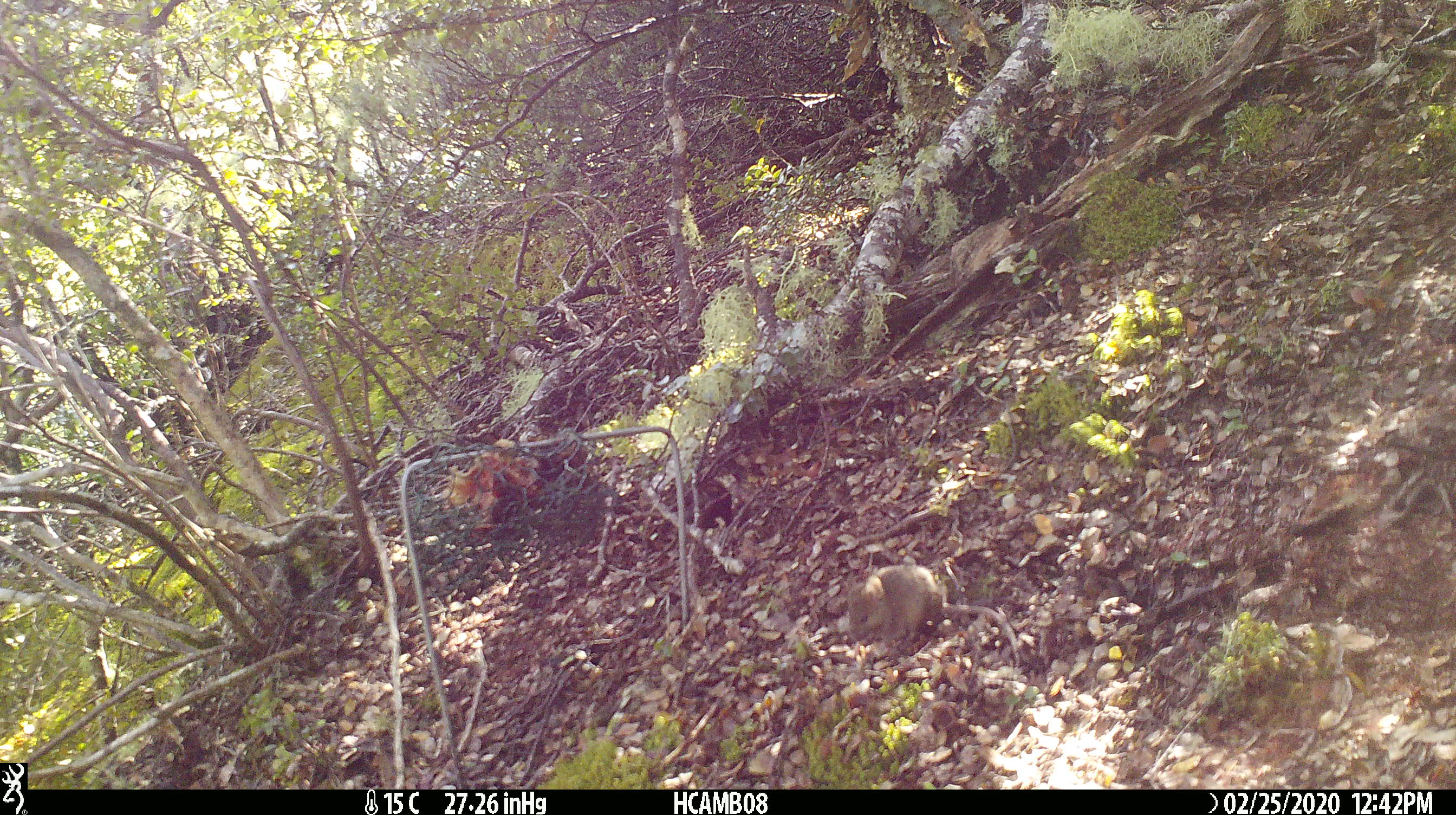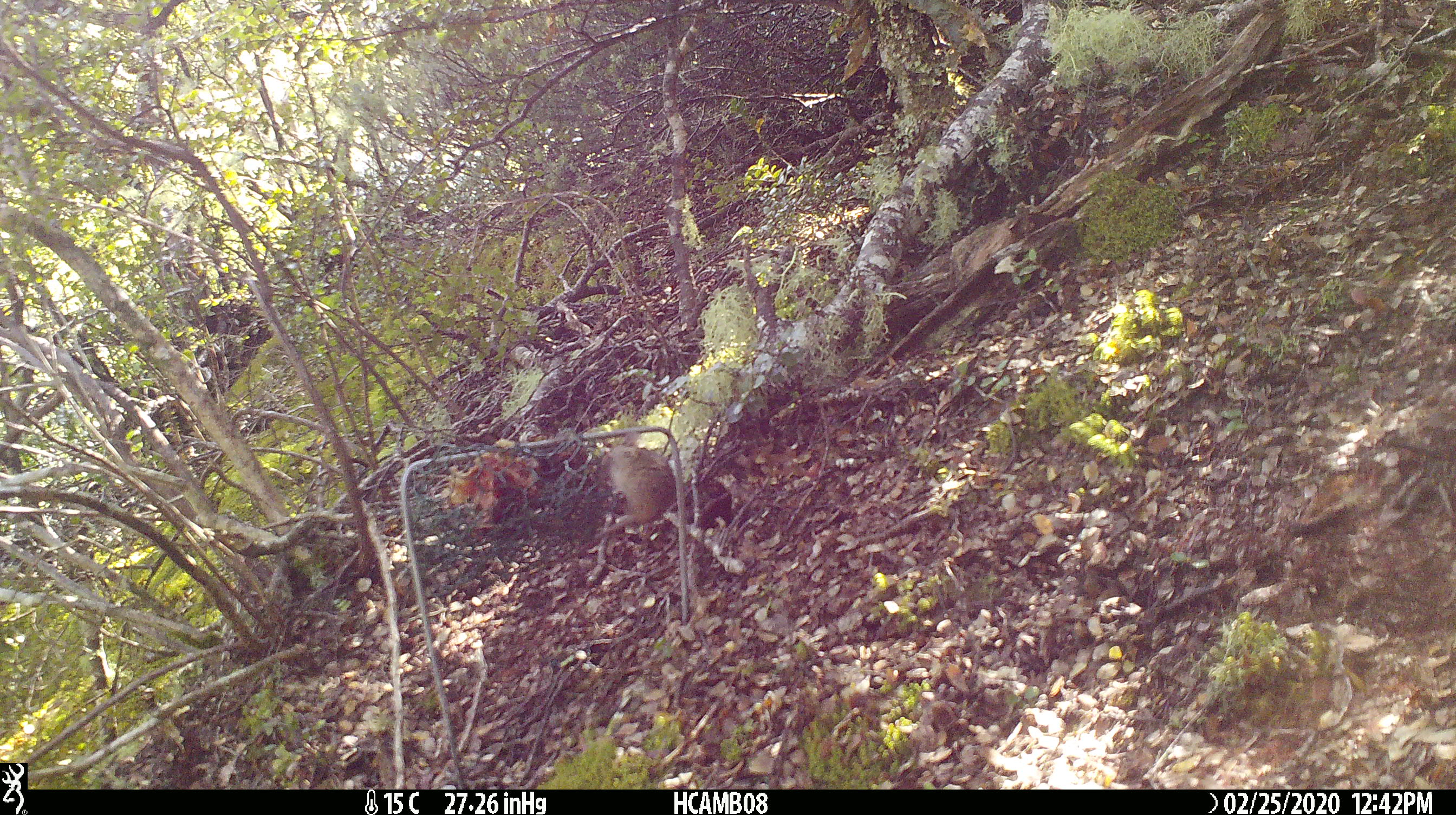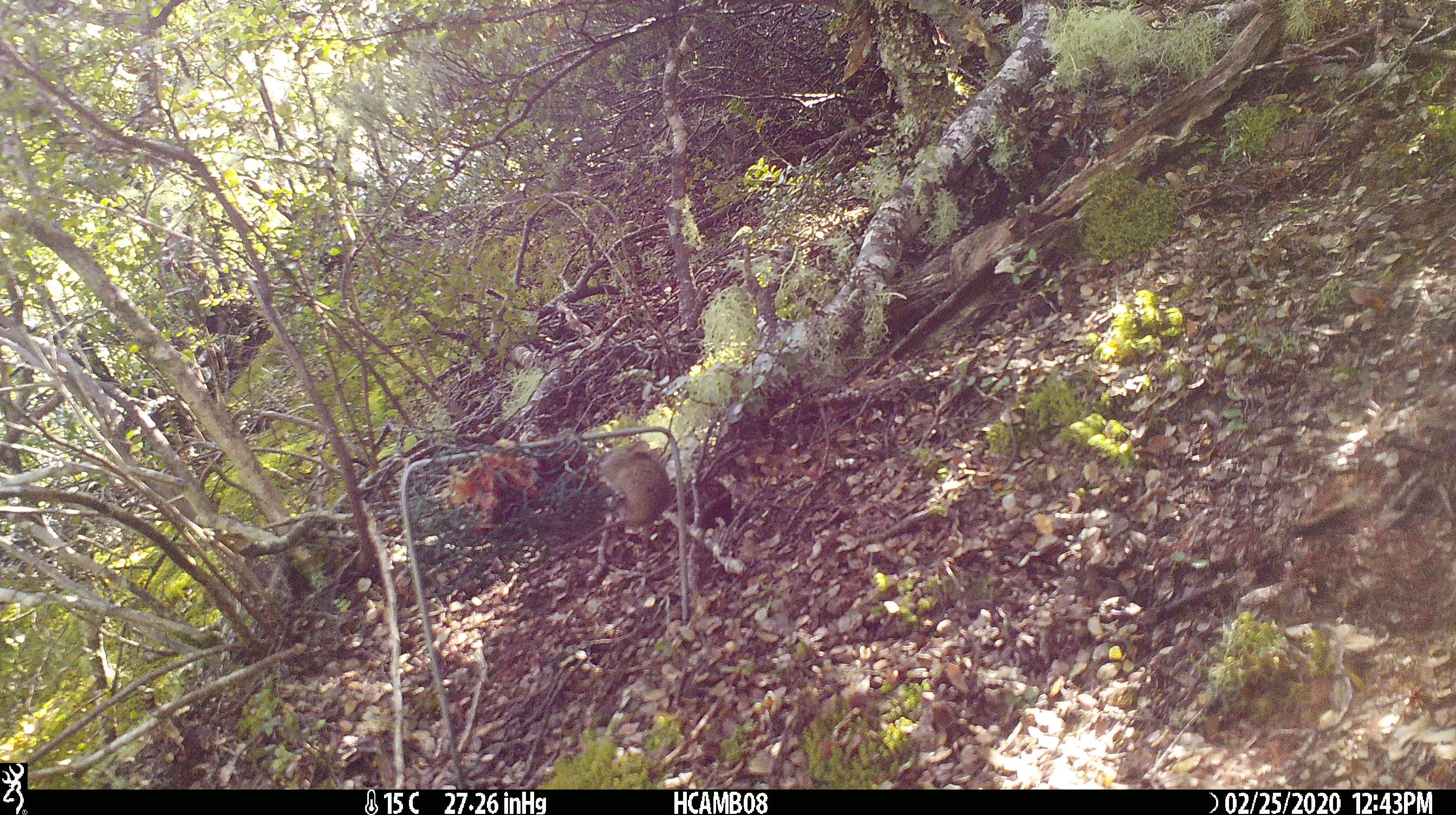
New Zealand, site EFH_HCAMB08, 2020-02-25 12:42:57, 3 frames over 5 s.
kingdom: Animalia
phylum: Chordata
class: Mammalia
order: Rodentia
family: Muridae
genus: Mus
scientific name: Mus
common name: mouse